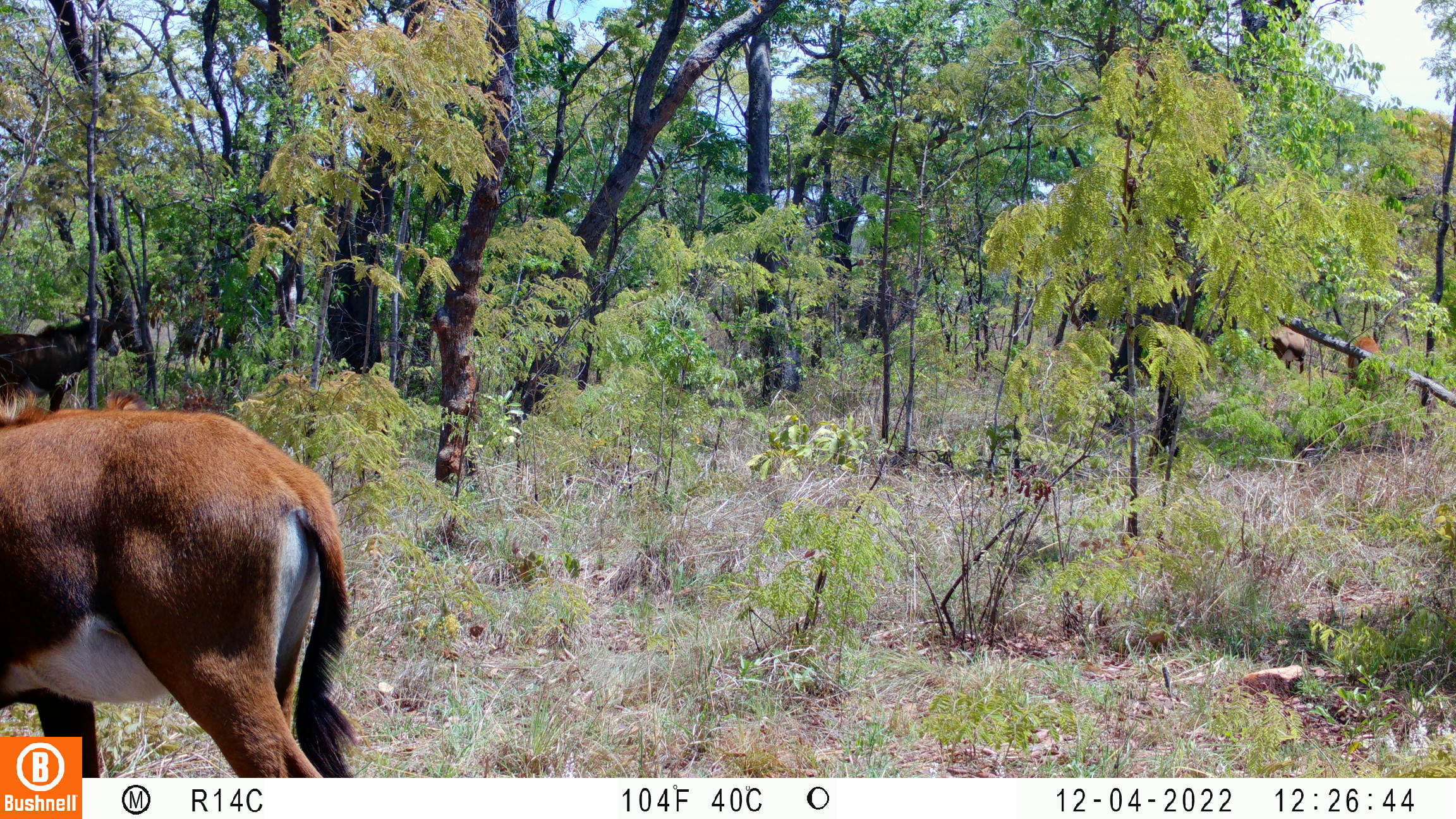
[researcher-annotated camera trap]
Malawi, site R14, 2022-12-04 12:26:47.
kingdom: Animalia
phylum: Chordata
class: Mammalia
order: Artiodactyla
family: Bovidae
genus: Hippotragus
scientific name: Hippotragus niger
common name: sable antelope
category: sable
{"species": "sable (sable antelope) (Hippotragus niger)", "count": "4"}